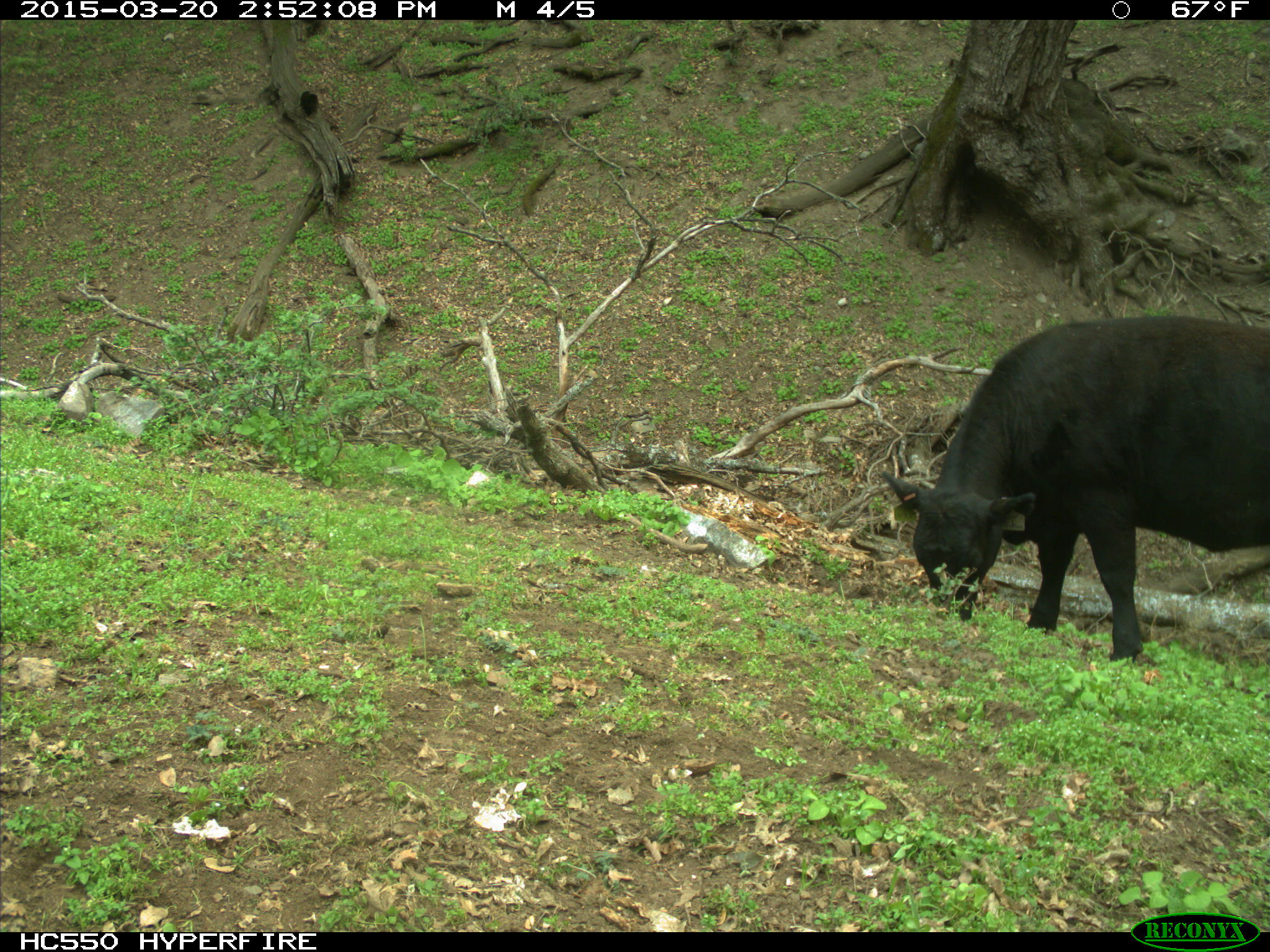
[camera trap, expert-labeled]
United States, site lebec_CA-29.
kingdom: Animalia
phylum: Chordata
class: Mammalia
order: Artiodactyla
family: Bovidae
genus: Bos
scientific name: Bos taurus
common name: domestic cow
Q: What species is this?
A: Bos taurus (domestic cow).